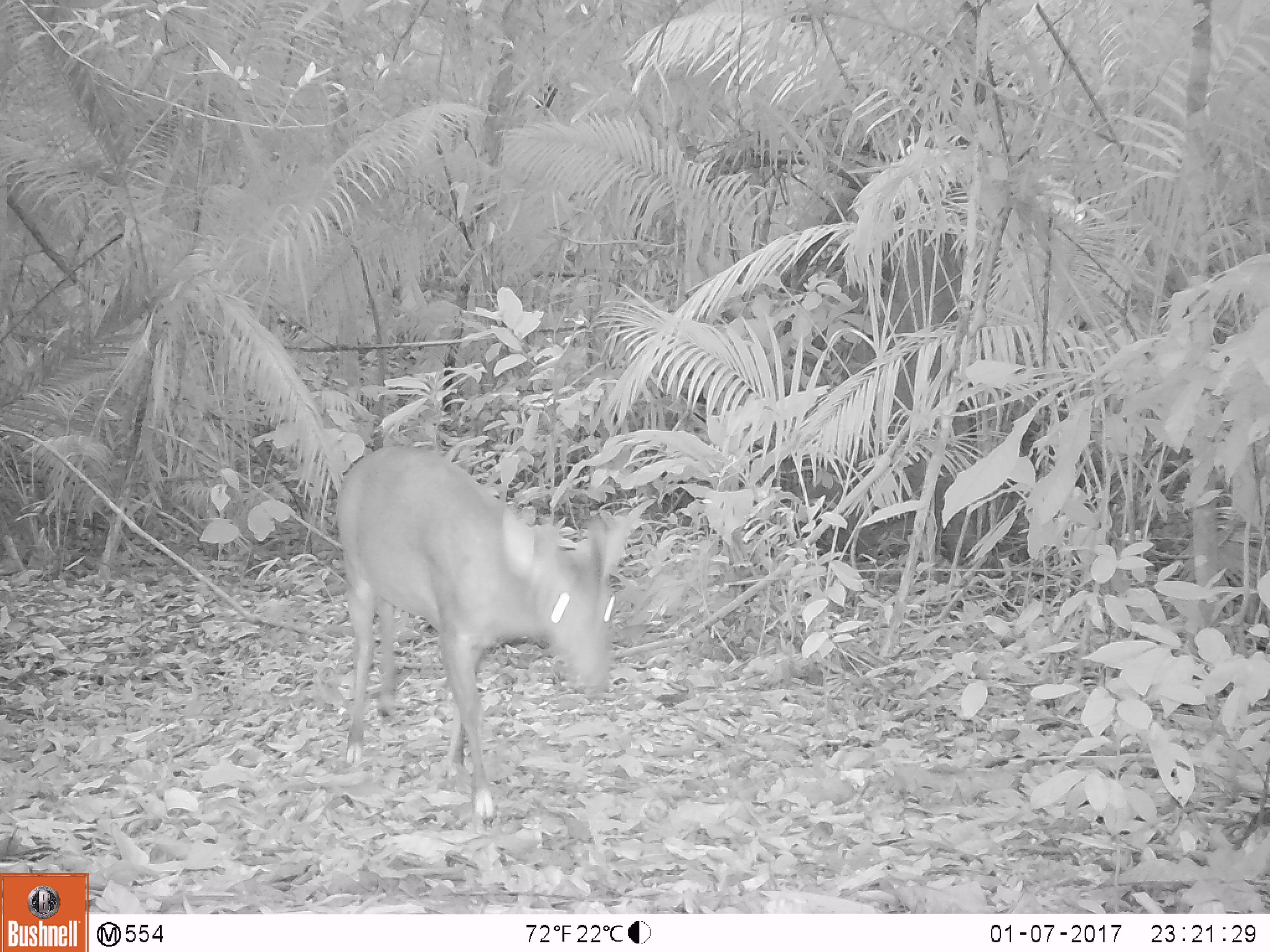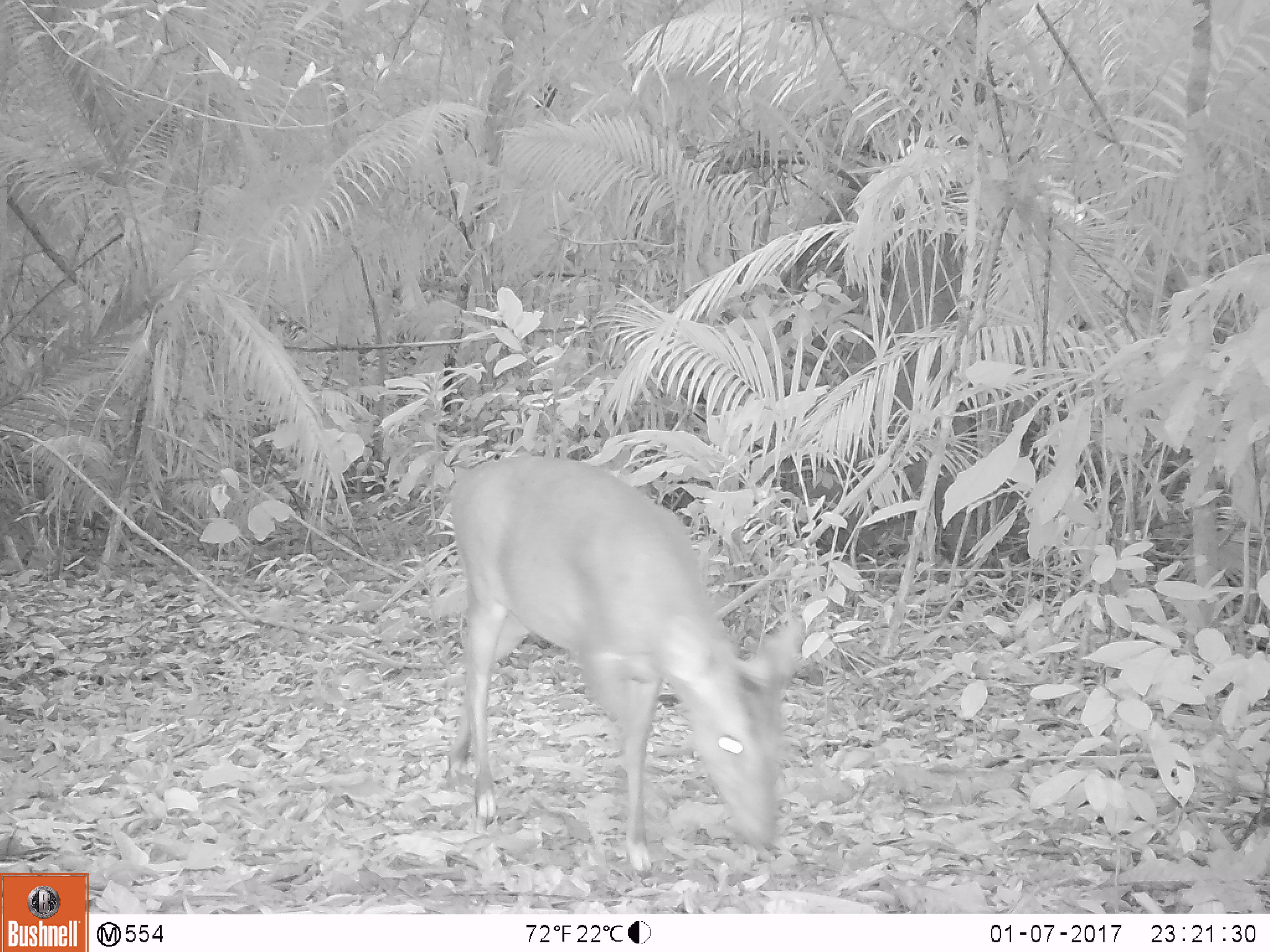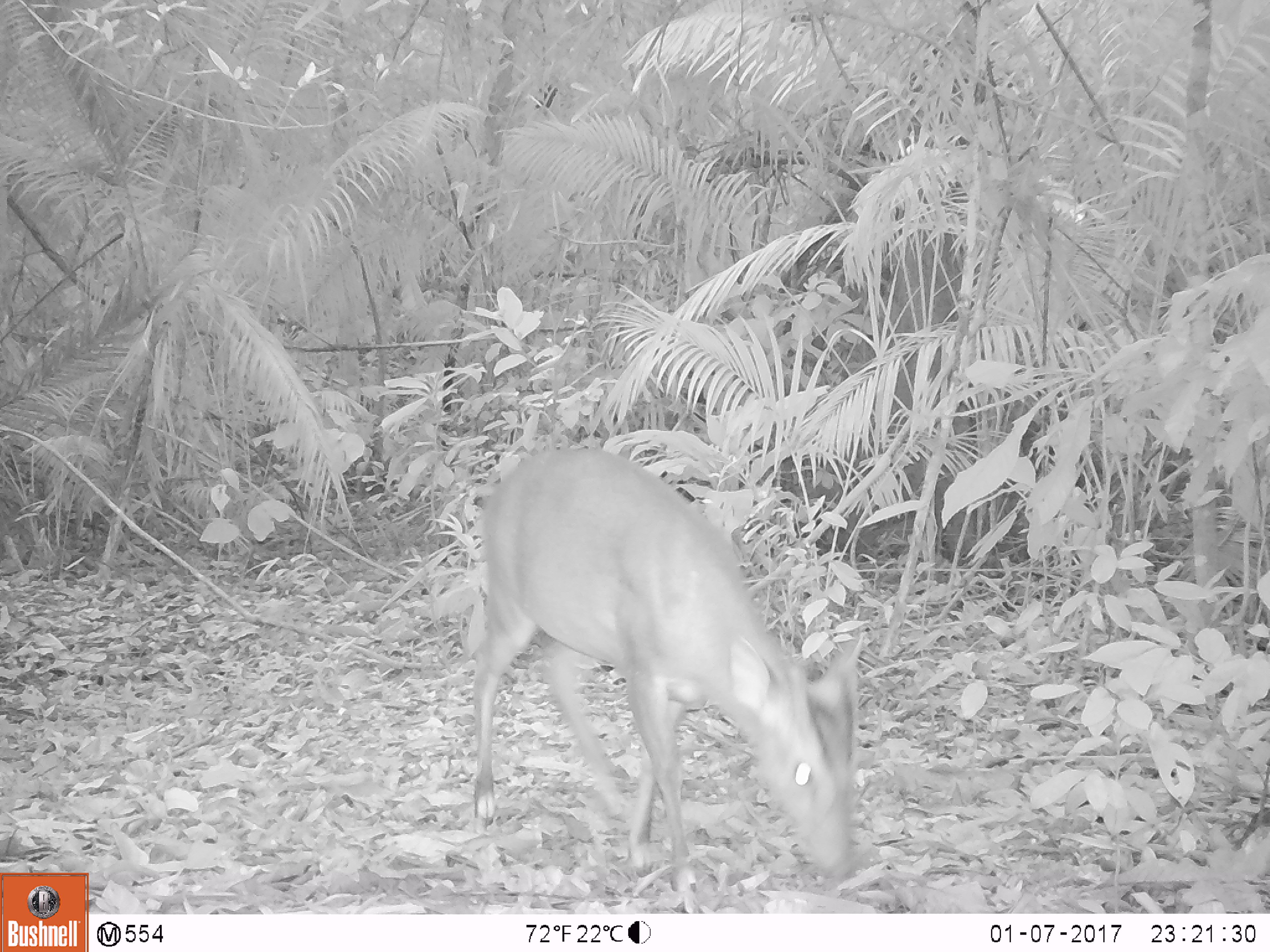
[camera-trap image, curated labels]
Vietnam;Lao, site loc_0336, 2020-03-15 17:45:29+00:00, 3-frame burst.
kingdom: Animalia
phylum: Chordata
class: Mammalia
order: Artiodactyla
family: Cervidae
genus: Muntiacus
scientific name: Muntiacus vuquangensis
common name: large-antlered muntjac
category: large antlered muntjac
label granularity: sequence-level